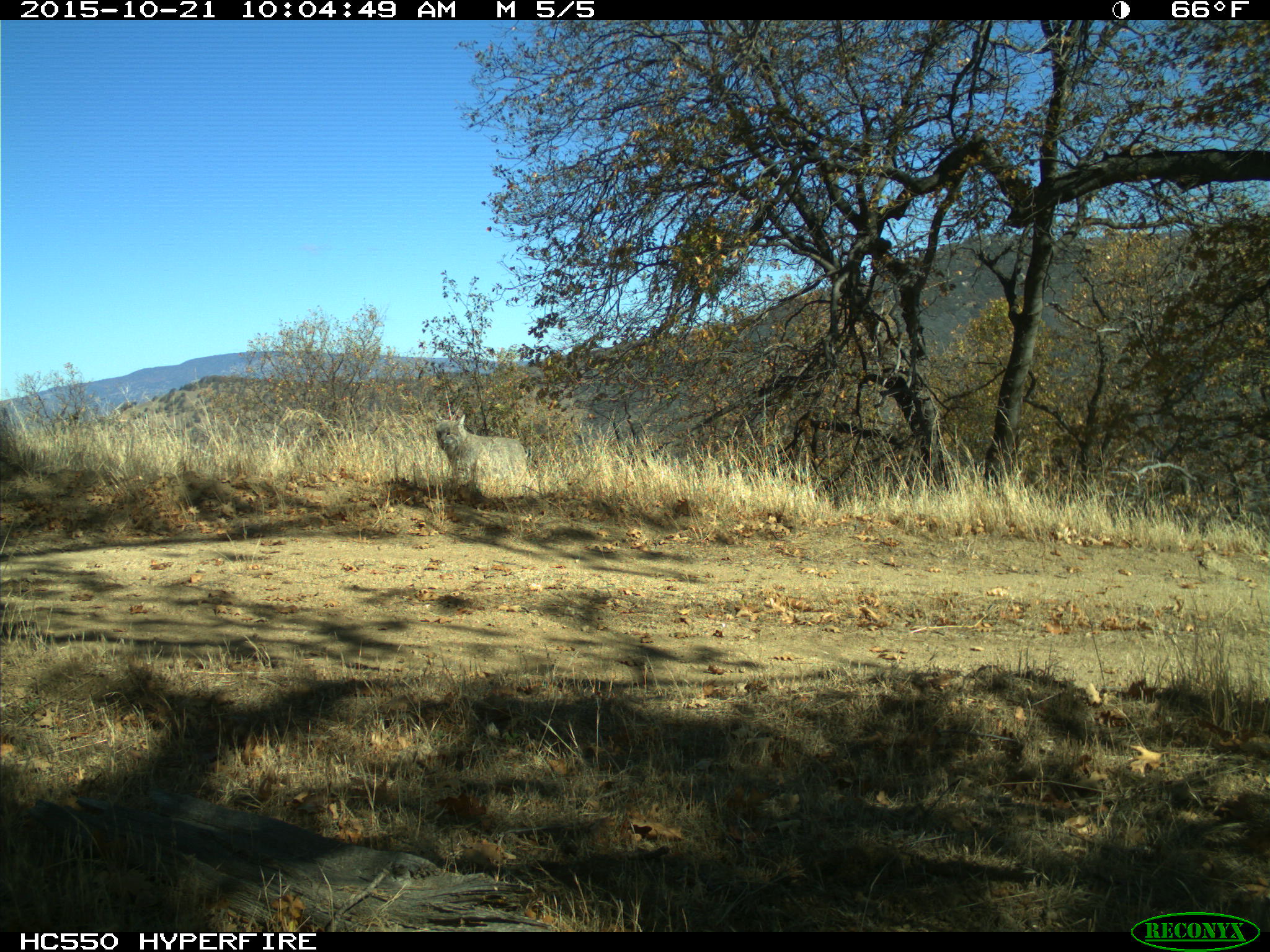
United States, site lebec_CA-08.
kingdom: Animalia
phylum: Chordata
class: Mammalia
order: Carnivora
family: Felidae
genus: Lynx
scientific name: Lynx rufus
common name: bobcat